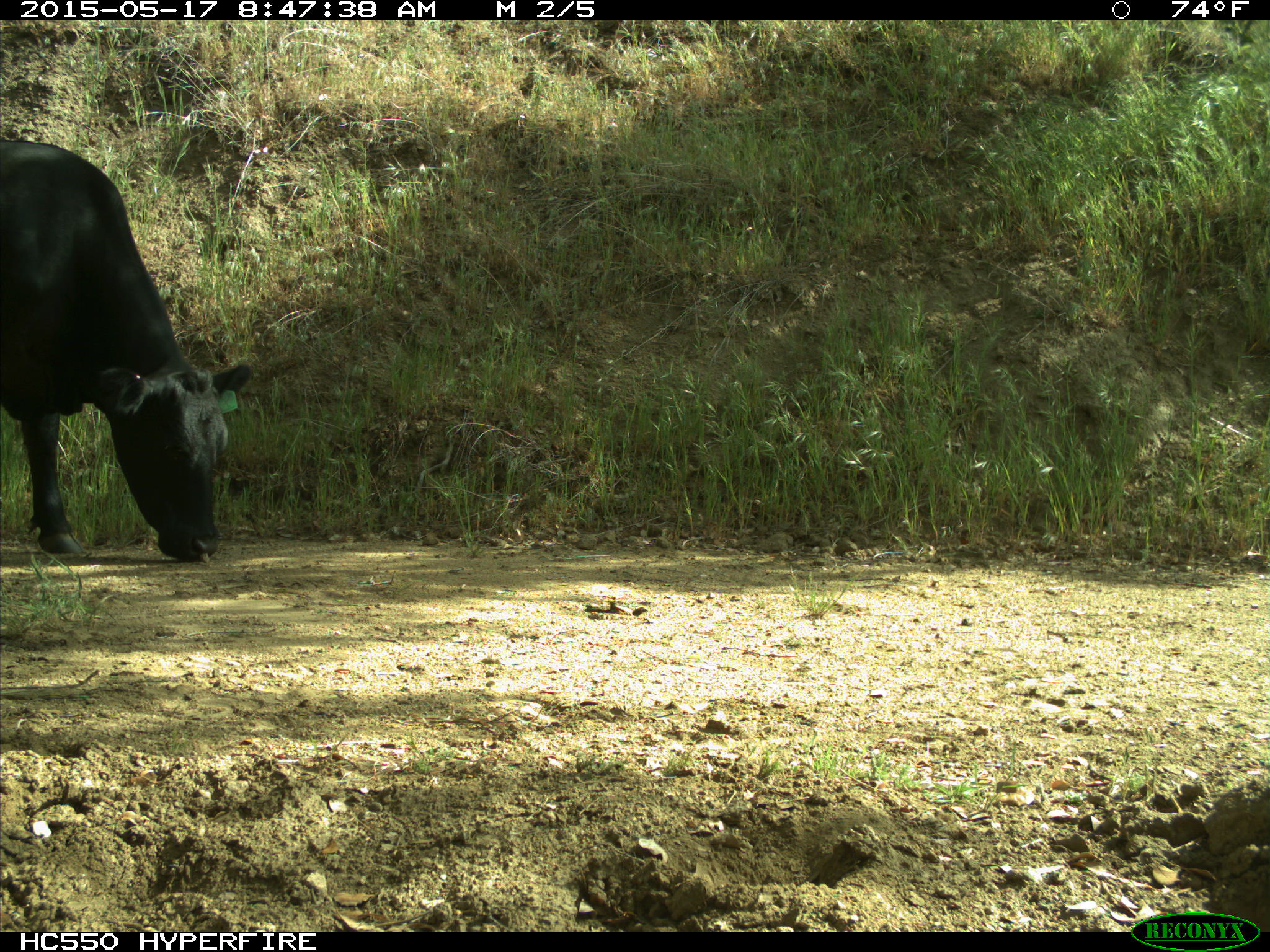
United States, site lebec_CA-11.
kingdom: Animalia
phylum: Chordata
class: Mammalia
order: Artiodactyla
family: Bovidae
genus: Bos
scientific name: Bos taurus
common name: domestic cow